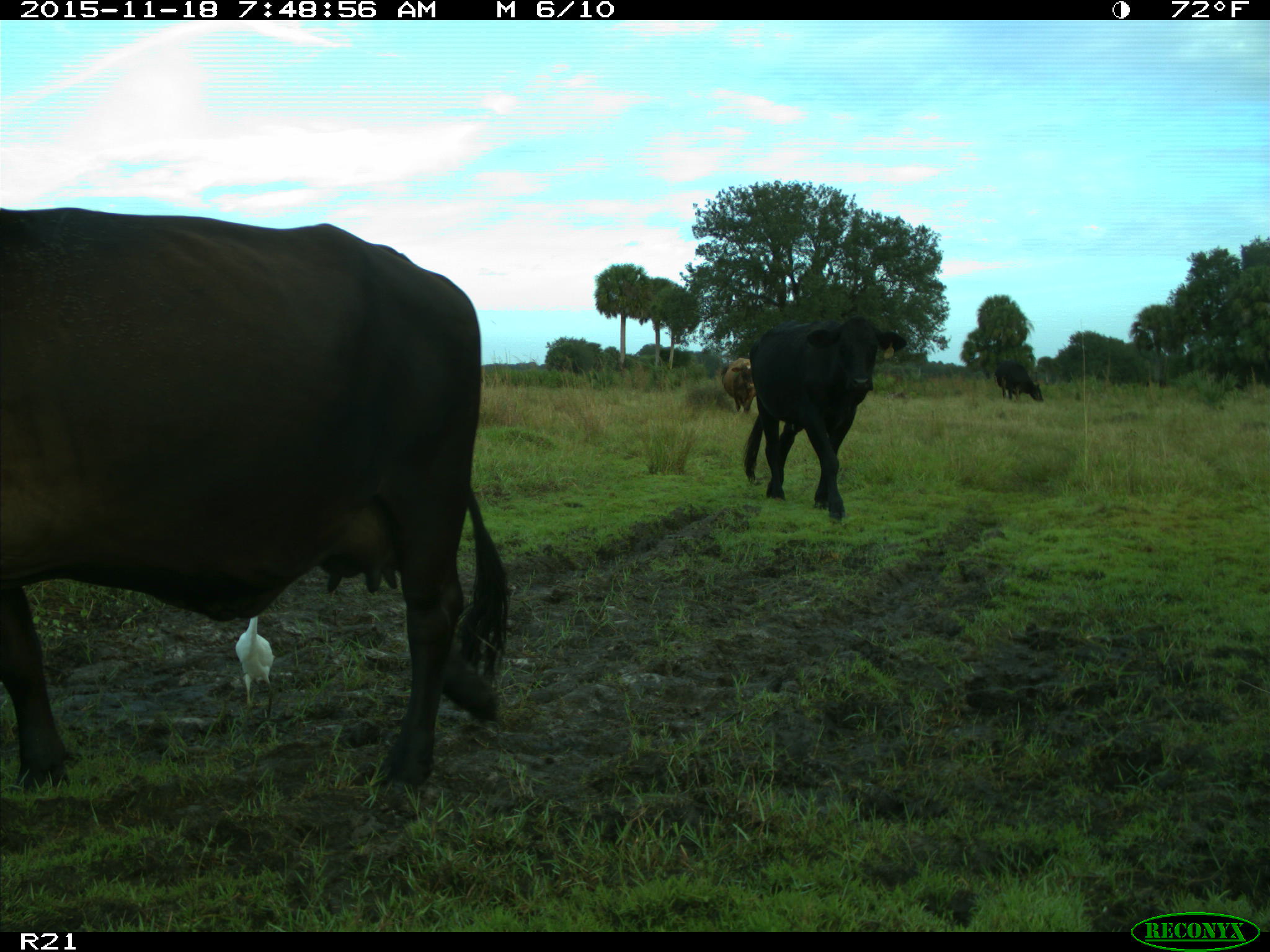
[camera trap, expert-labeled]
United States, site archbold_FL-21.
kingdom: Animalia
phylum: Chordata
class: Mammalia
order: Artiodactyla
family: Bovidae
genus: Bos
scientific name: Bos taurus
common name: domestic cow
Bos taurus (domestic cow).